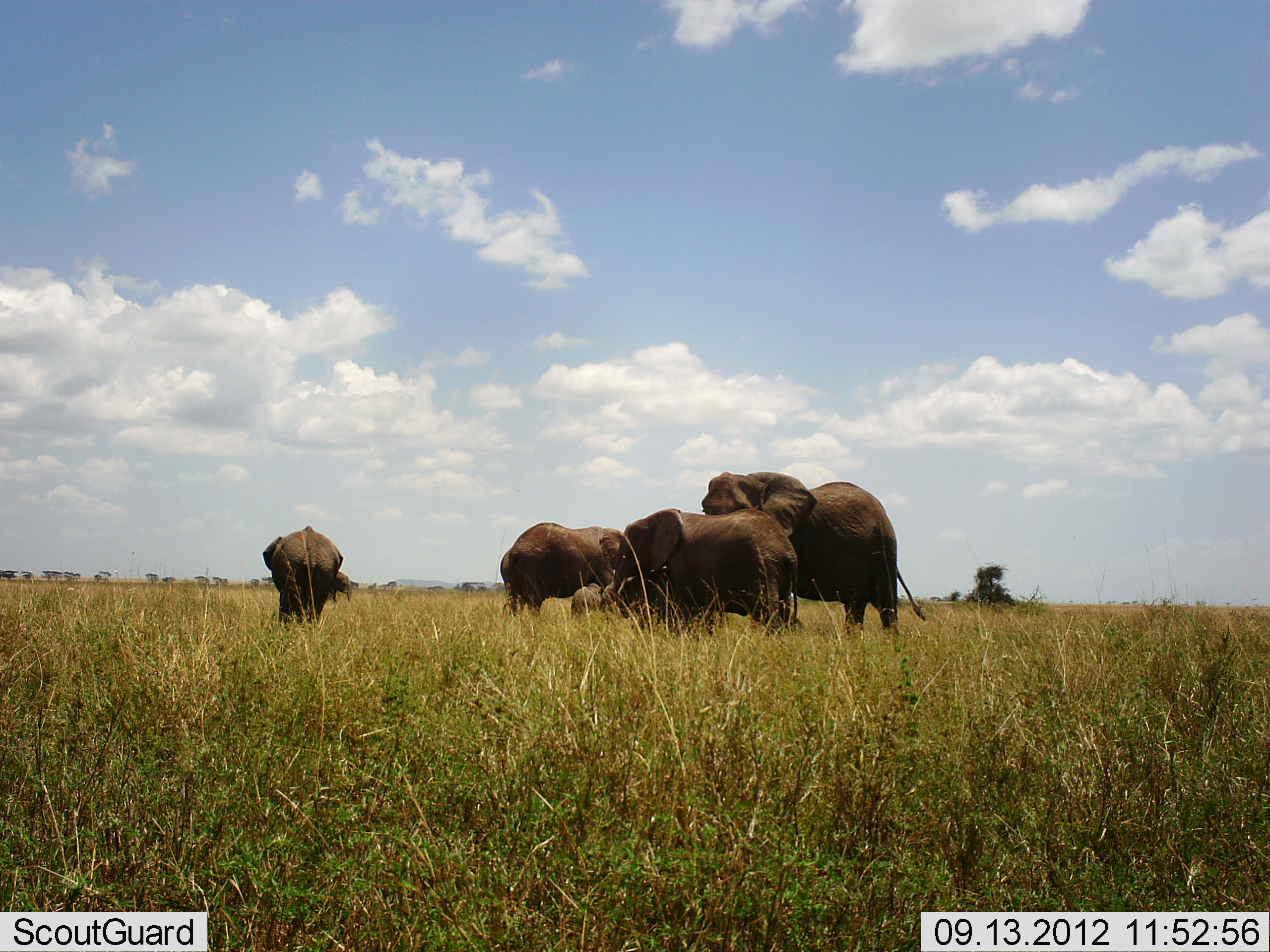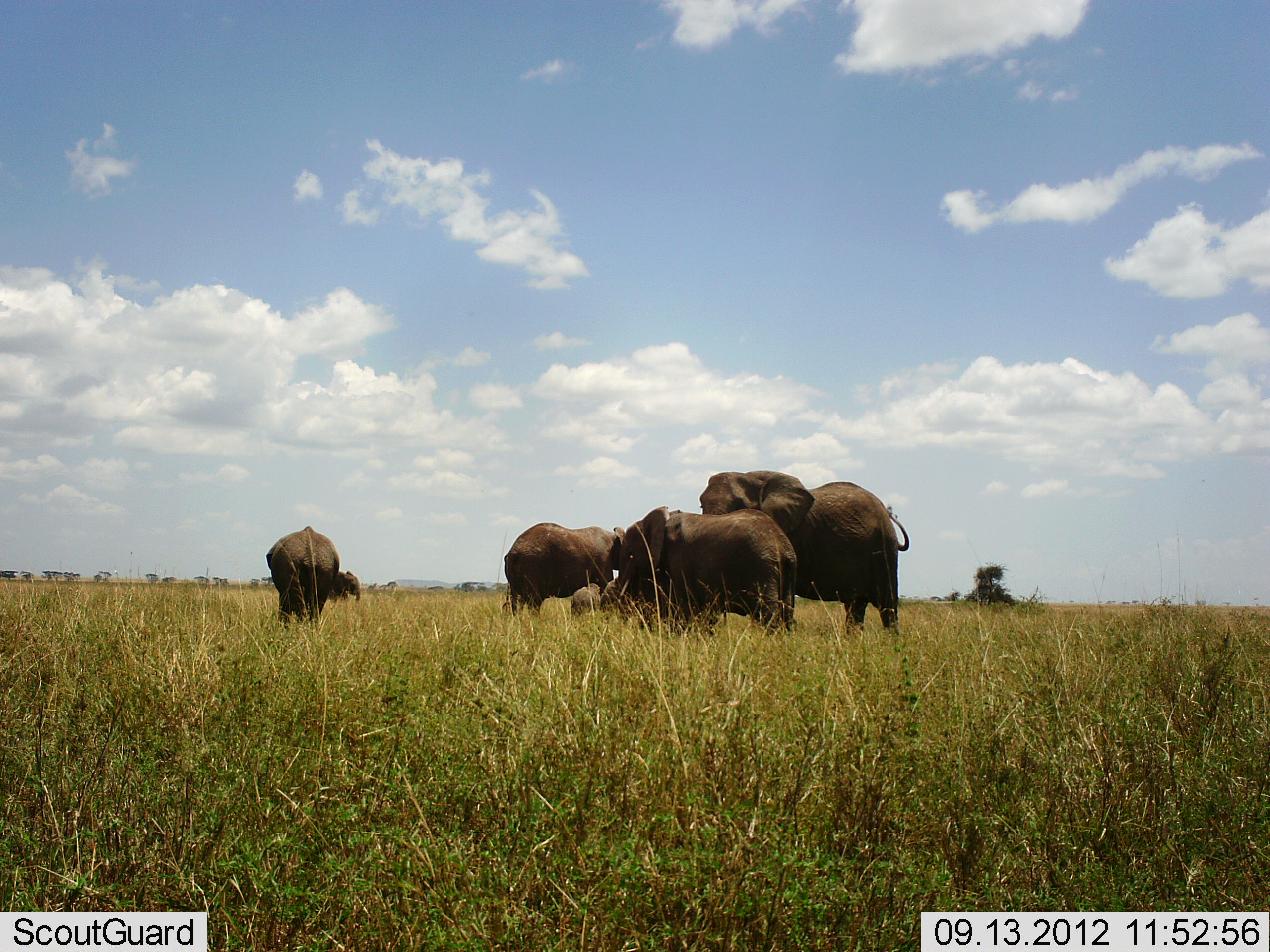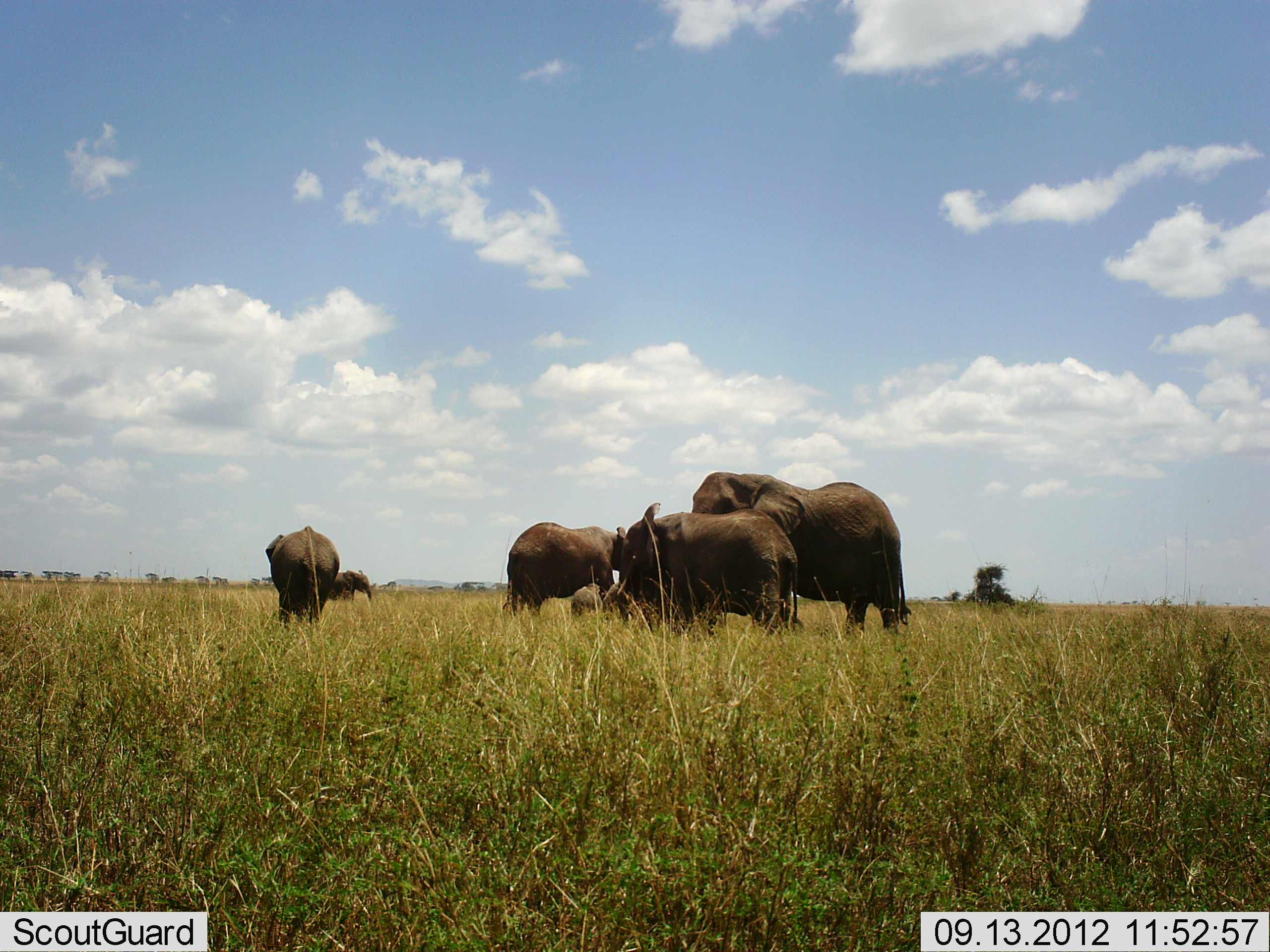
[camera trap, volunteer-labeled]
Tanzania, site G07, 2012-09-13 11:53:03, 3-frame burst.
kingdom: Animalia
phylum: Chordata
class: Mammalia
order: Proboscidea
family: Elephantidae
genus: Loxodonta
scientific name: Loxodonta africana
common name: african bush elephant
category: elephant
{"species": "elephant (african bush elephant) (Loxodonta africana)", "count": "6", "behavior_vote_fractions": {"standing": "90%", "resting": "10%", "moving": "10%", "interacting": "20%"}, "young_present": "70%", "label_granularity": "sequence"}